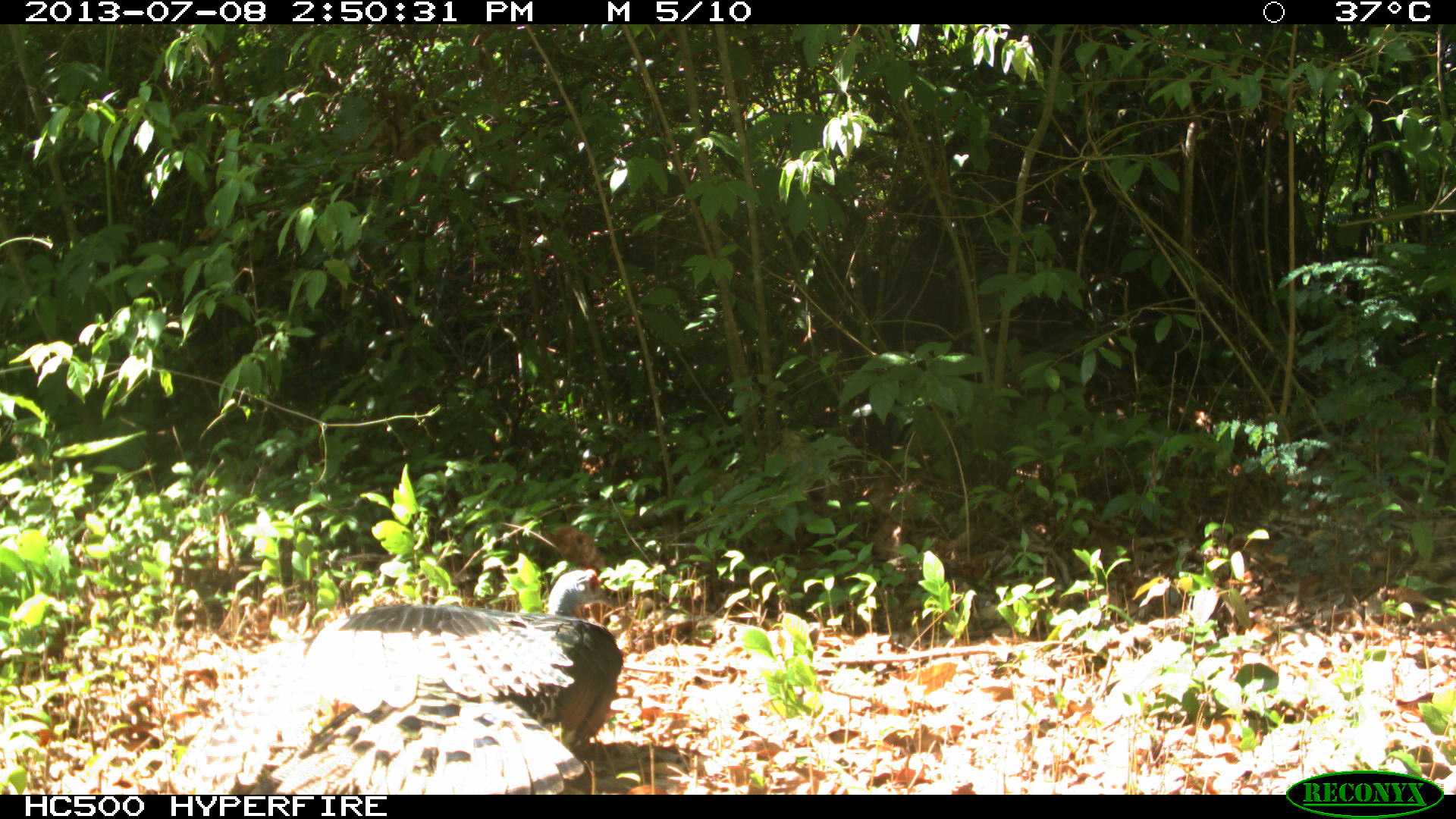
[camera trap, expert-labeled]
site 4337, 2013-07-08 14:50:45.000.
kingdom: Animalia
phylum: Chordata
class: Aves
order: Galliformes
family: Phasianidae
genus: Meleagris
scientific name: Meleagris ocellata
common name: ocellated turkey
Meleagris ocellata (ocellated turkey), count 1, sex male.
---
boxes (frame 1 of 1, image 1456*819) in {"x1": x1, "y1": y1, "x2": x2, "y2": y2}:
meleagris ocellata: {"x1": 157, "y1": 563, "x2": 624, "y2": 793}